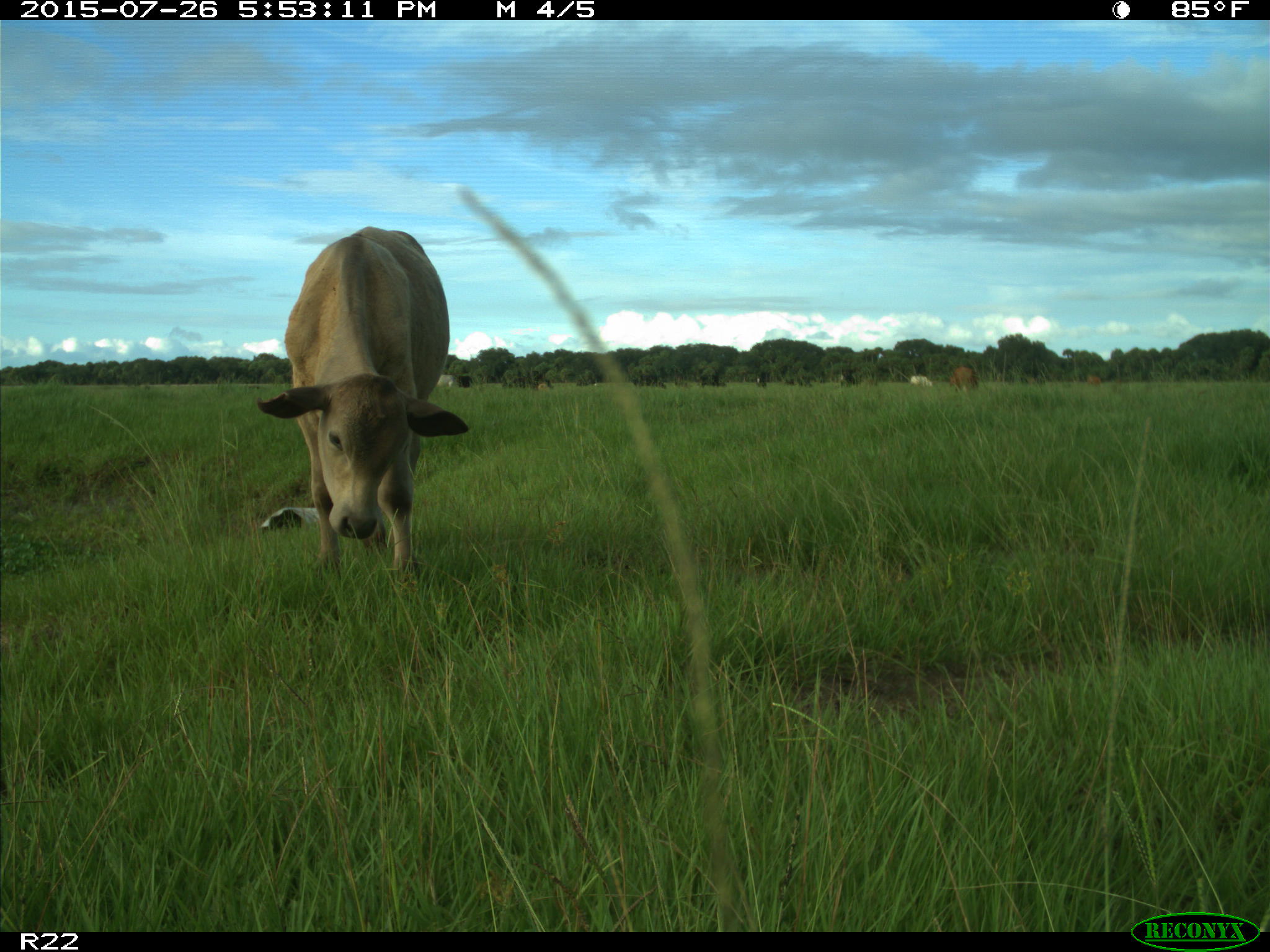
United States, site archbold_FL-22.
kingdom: Animalia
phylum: Chordata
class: Mammalia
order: Artiodactyla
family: Bovidae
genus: Bos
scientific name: Bos taurus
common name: domestic cow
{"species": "Bos taurus (domestic cow)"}